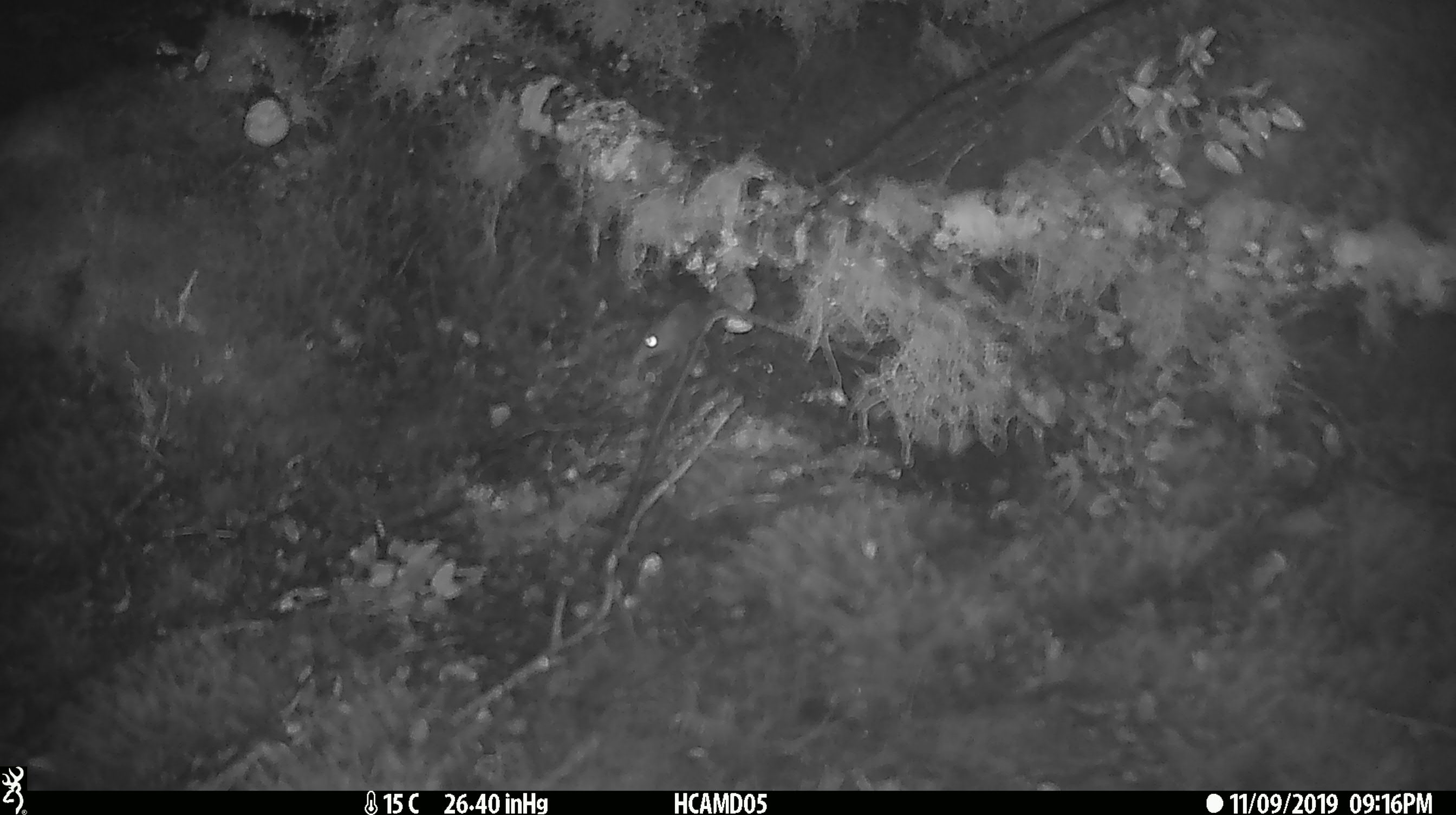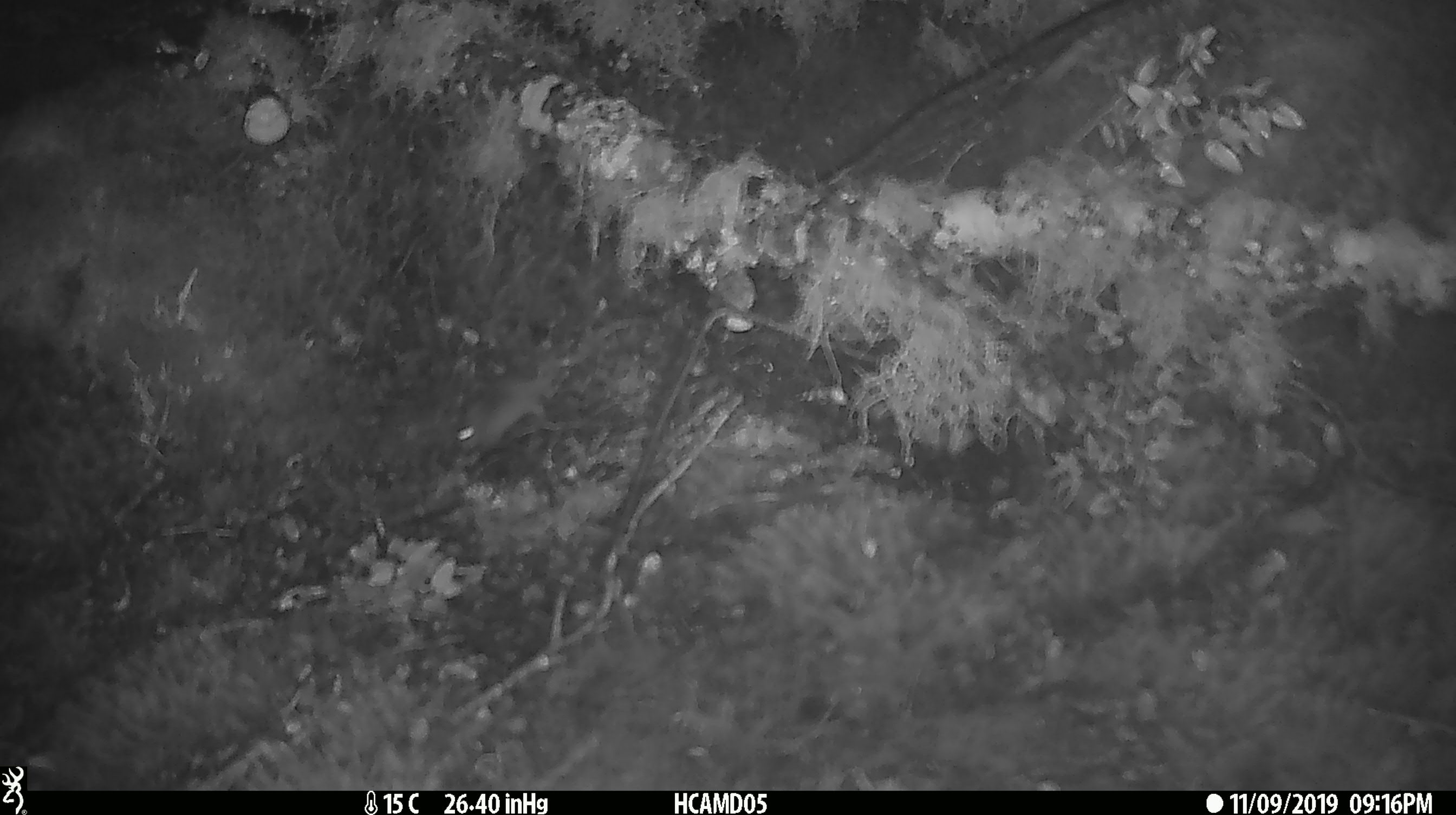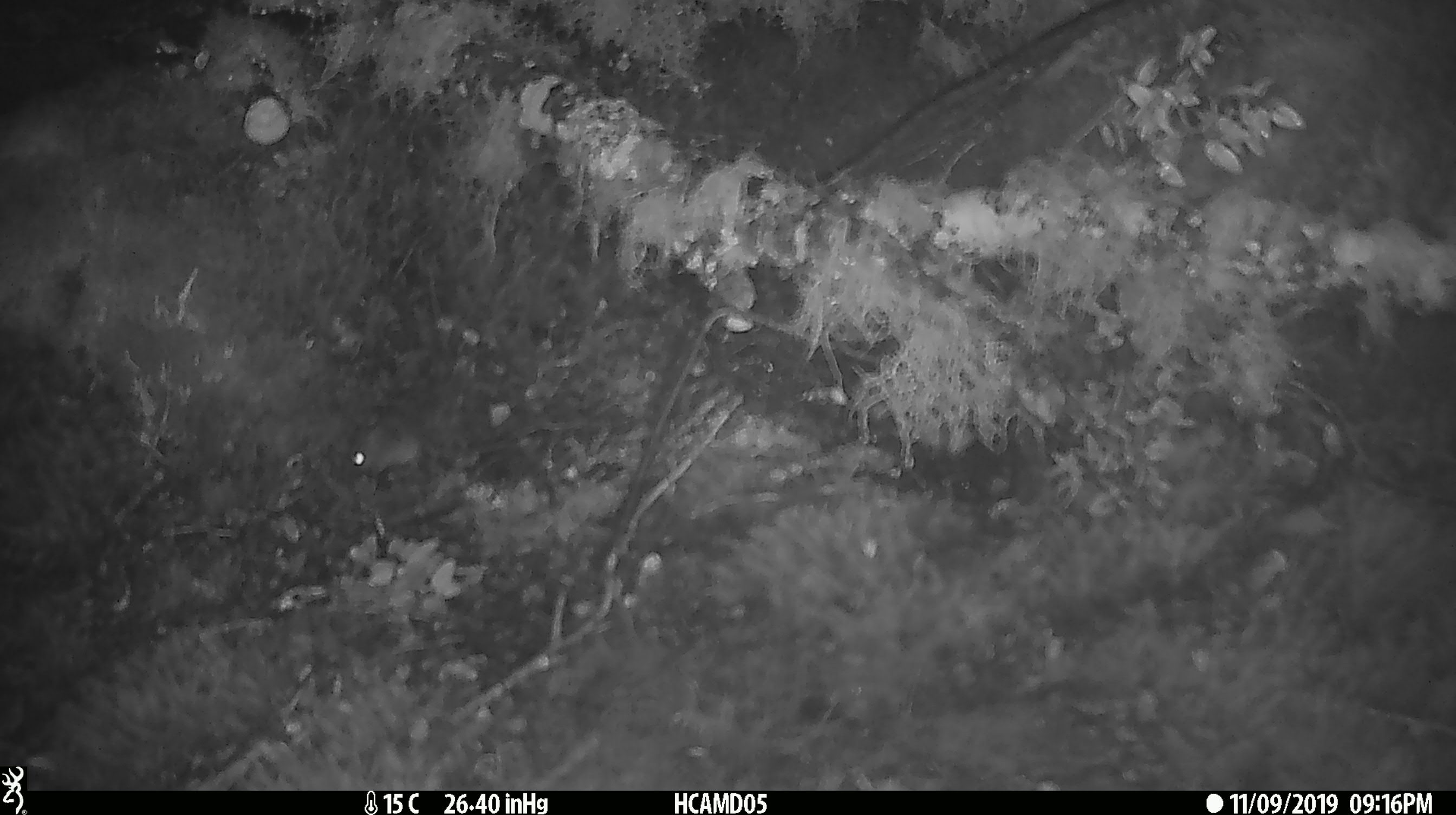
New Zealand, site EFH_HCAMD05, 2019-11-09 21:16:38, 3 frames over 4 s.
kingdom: Animalia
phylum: Chordata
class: Mammalia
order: Rodentia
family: Muridae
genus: Mus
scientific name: Mus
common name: mouse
Mouse (Mus).